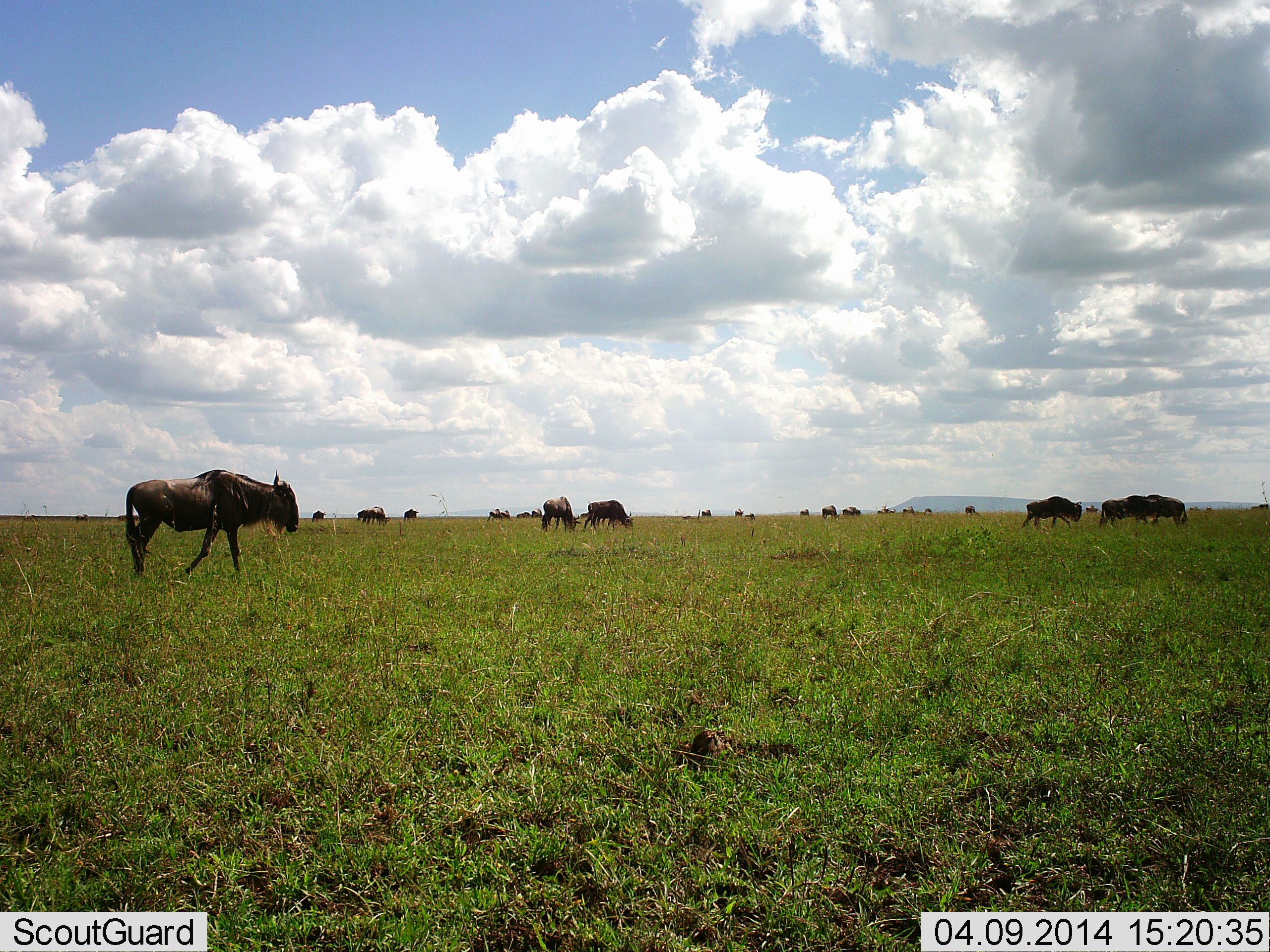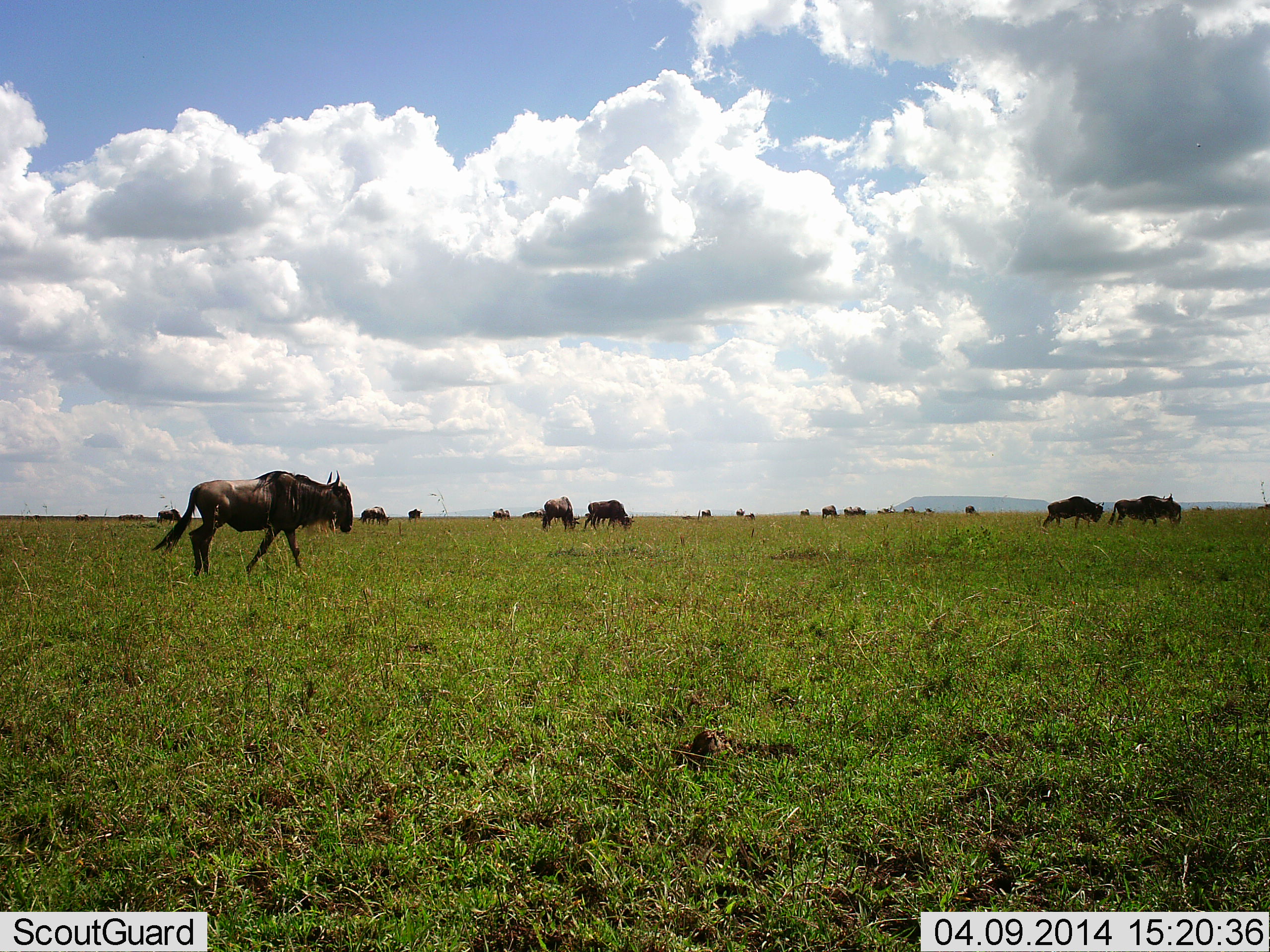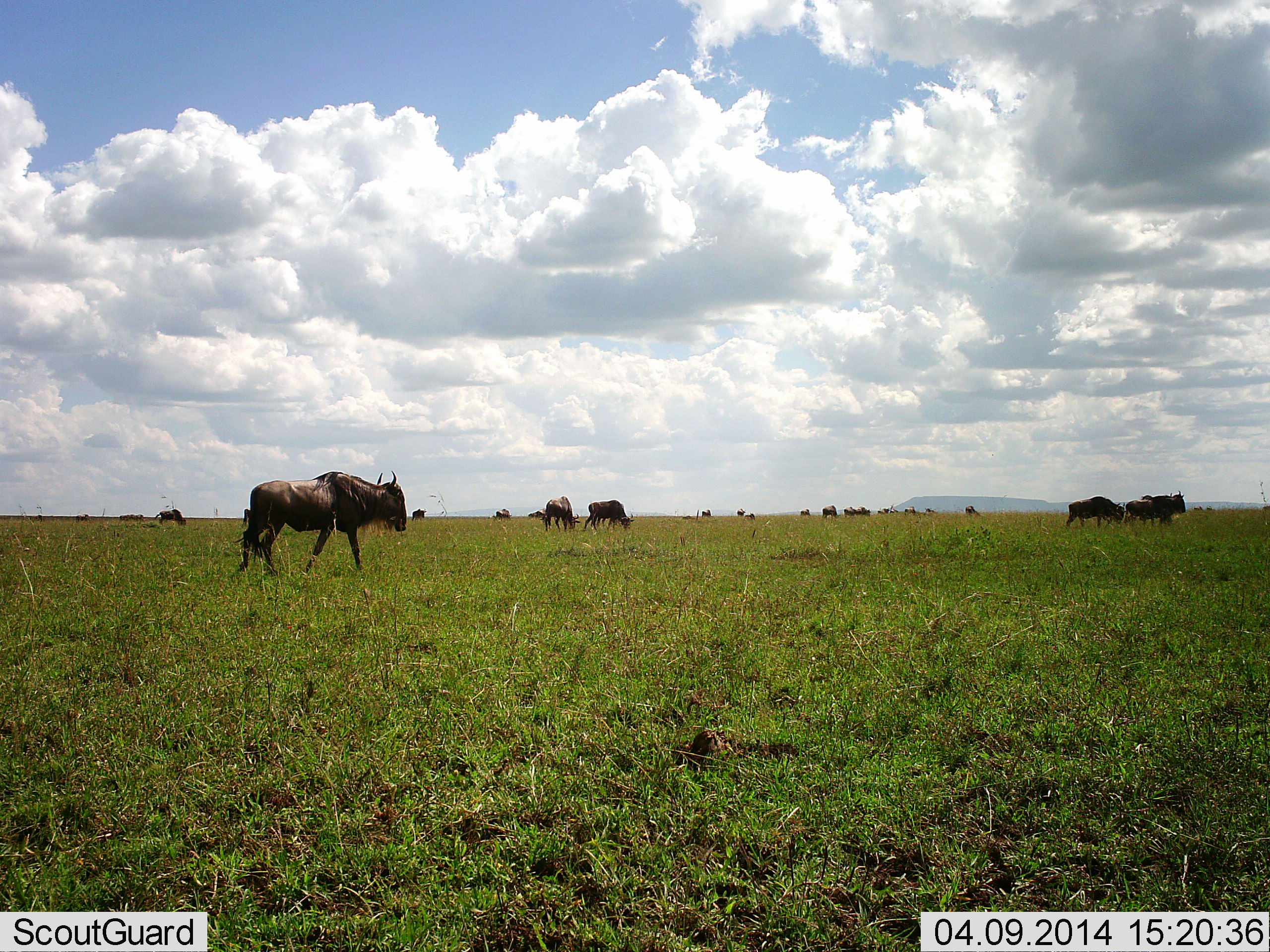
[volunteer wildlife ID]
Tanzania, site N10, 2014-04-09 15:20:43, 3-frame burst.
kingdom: Animalia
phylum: Chordata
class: Mammalia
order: Artiodactyla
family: Bovidae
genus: Connochaetes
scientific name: Connochaetes taurinus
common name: blue wildebeest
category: wildebeest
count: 11-50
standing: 40%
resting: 0%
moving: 80%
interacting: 0%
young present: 0%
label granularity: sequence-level